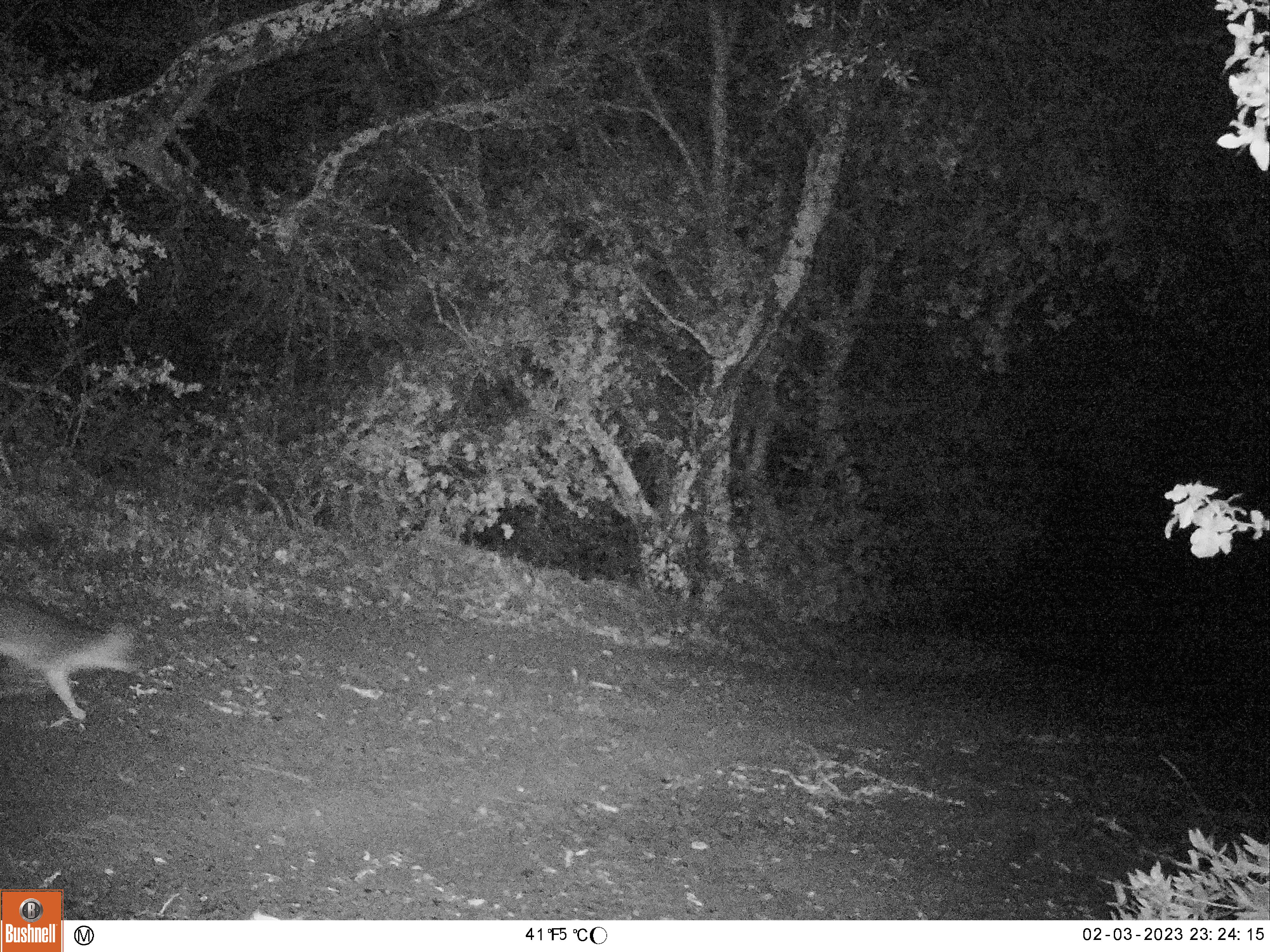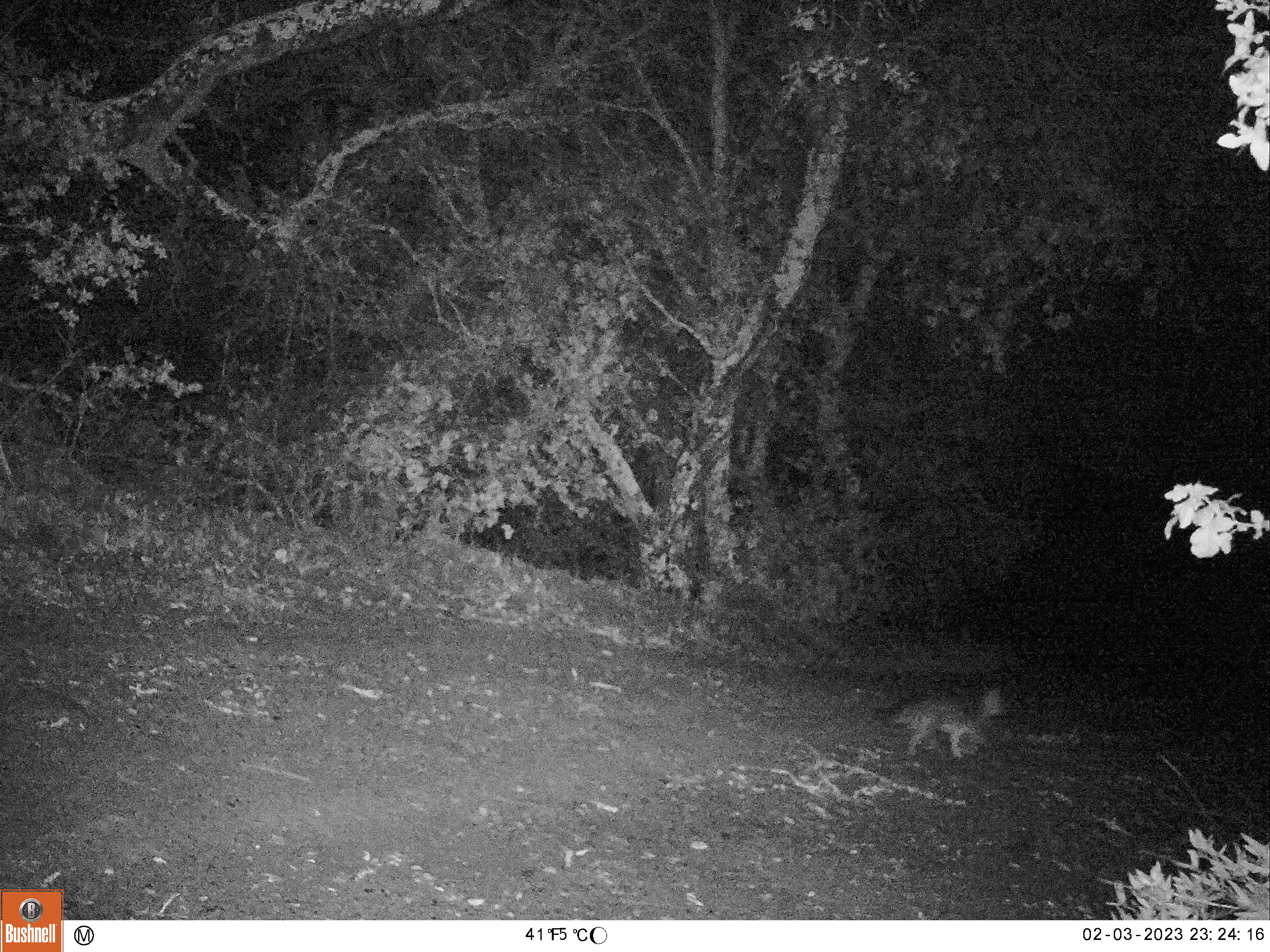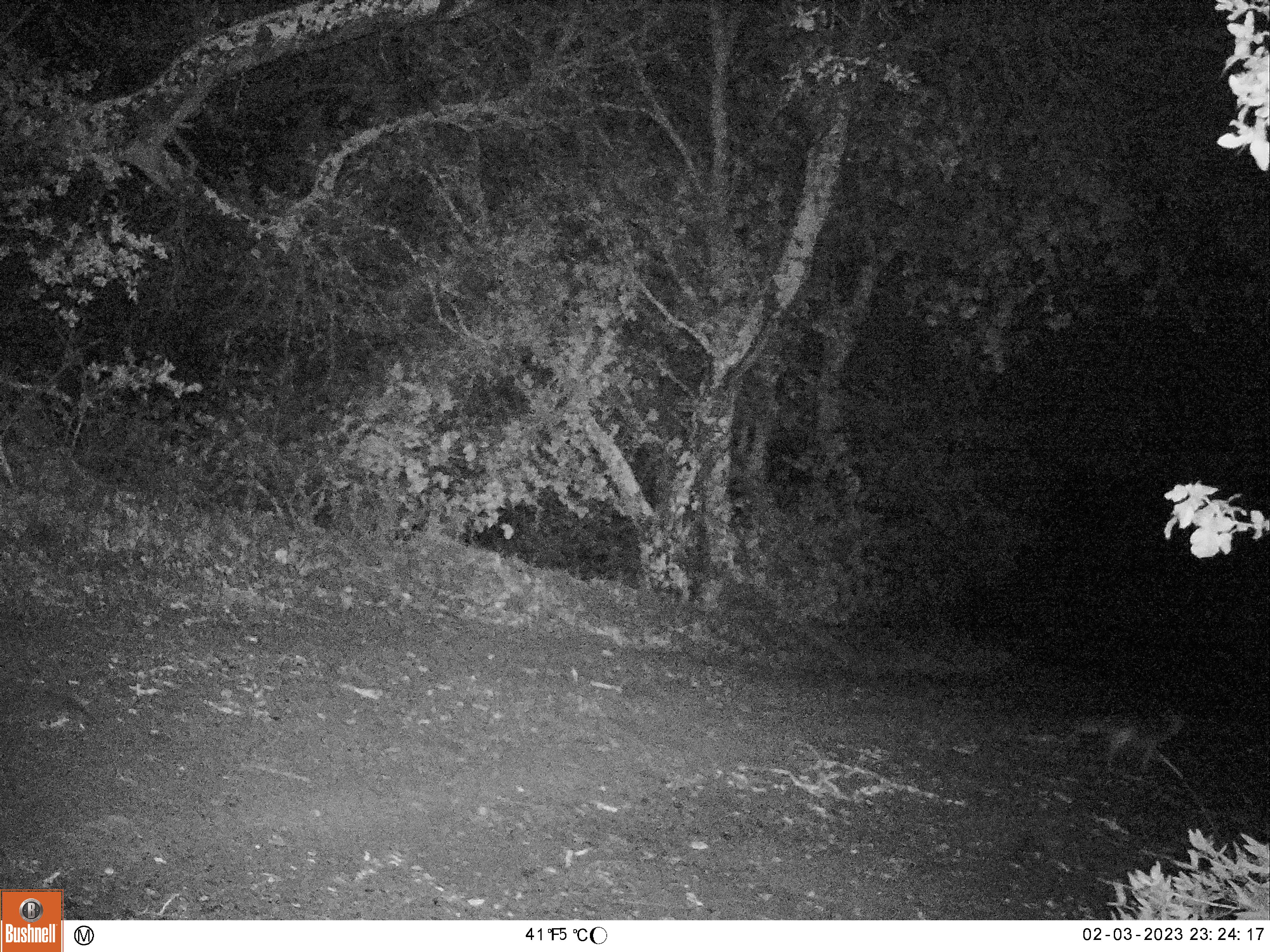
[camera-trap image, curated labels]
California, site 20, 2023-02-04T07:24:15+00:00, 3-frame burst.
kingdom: Animalia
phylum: Chordata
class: Mammalia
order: Carnivora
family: Canidae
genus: Urocyon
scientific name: Urocyon cinereoargenteus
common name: gray fox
Gray fox (Urocyon cinereoargenteus).